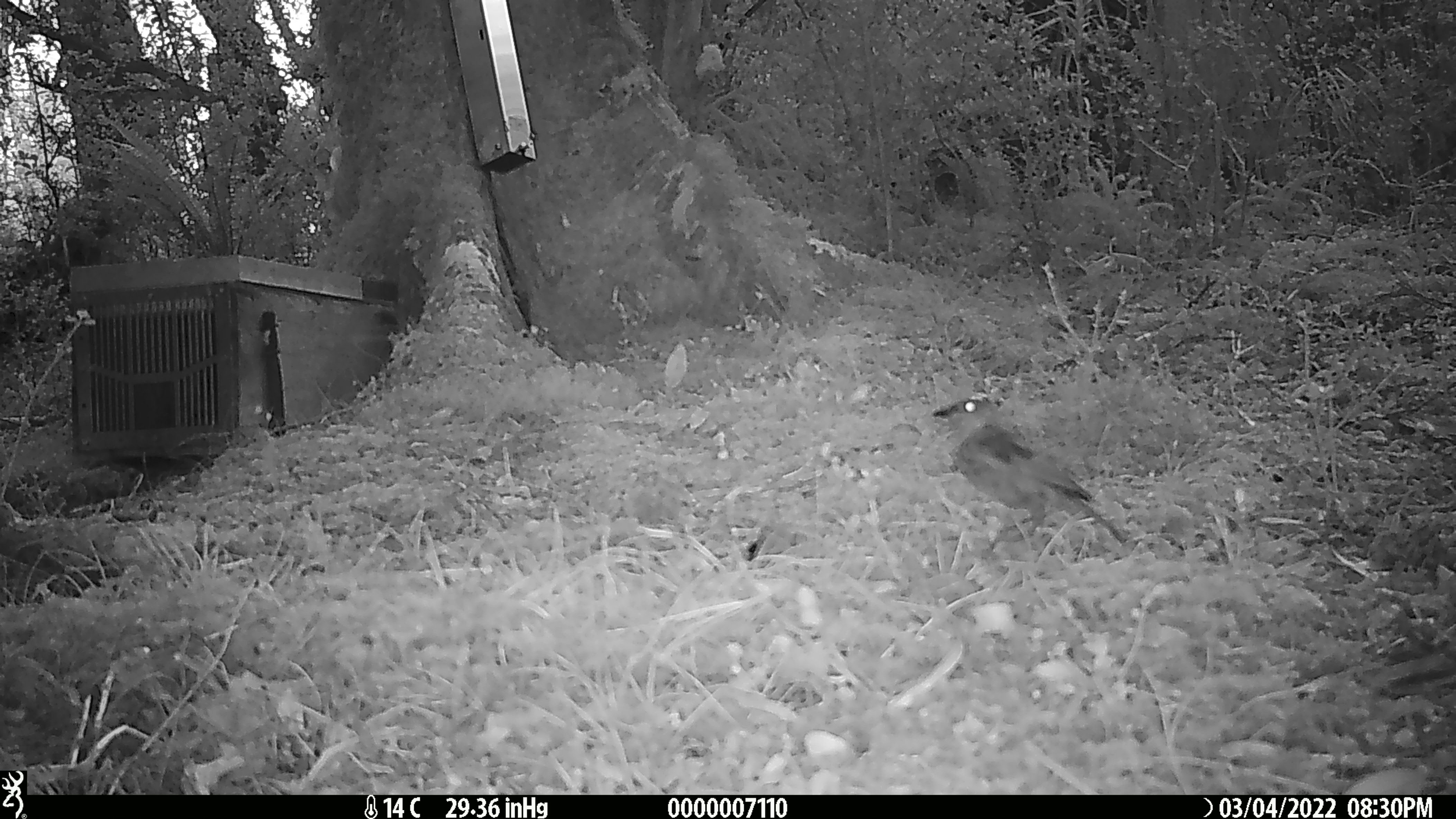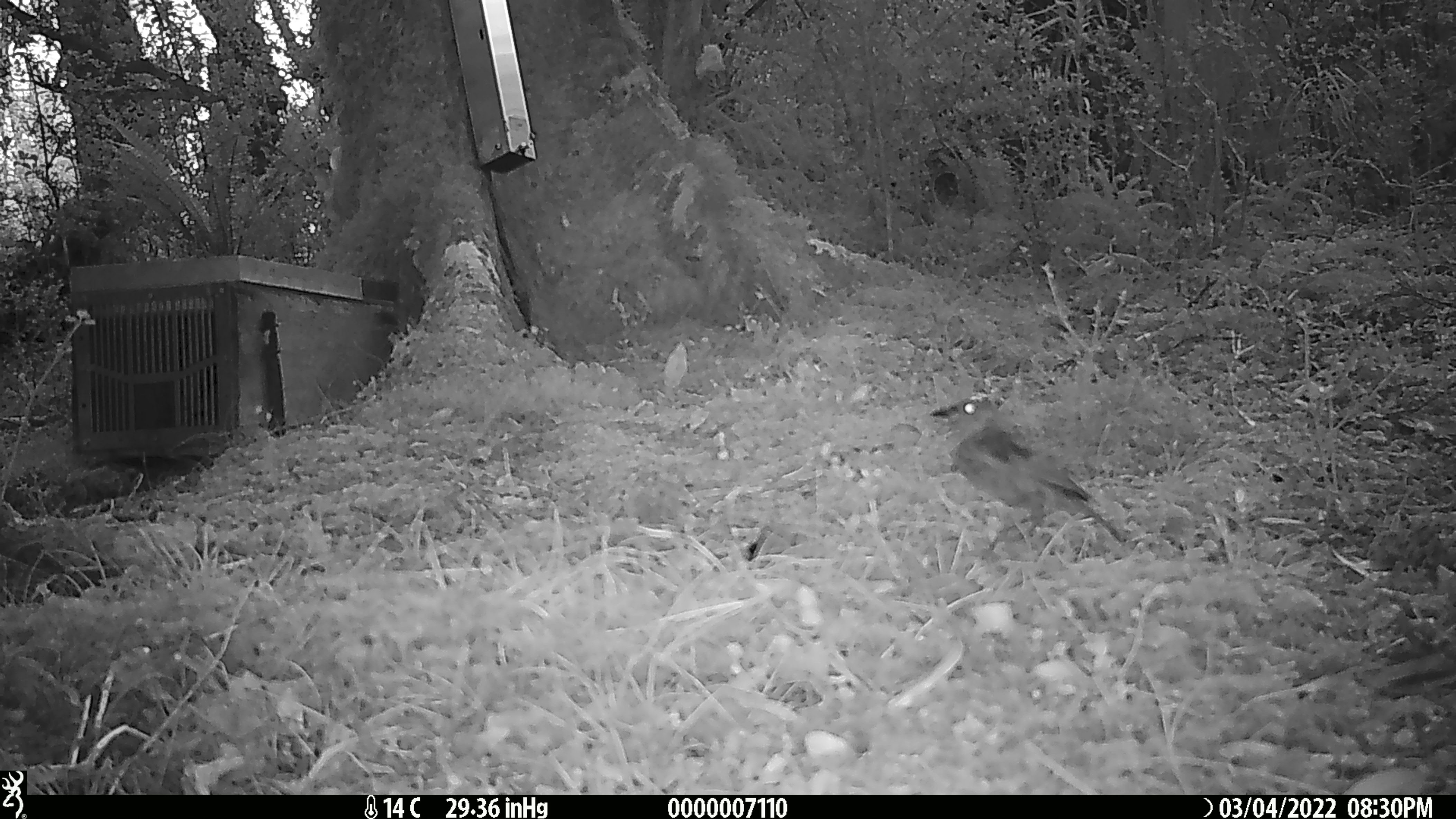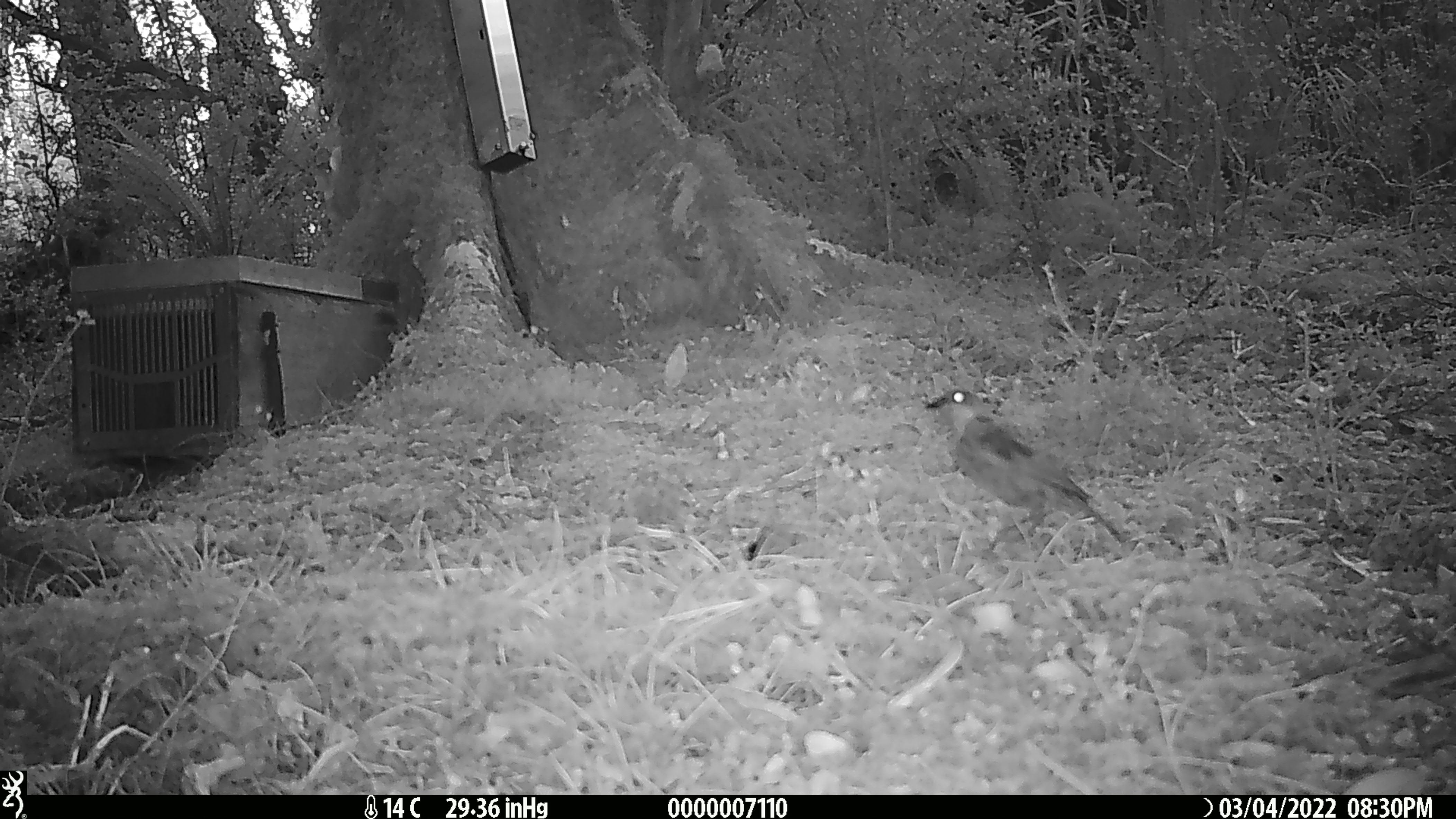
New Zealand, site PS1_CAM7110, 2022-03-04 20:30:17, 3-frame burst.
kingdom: Animalia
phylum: Chordata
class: Aves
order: Passeriformes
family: Meliphagidae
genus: Anthornis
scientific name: Anthornis melanura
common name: new zealand bellbird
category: bellbird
Bellbird (new zealand bellbird) (Anthornis melanura).